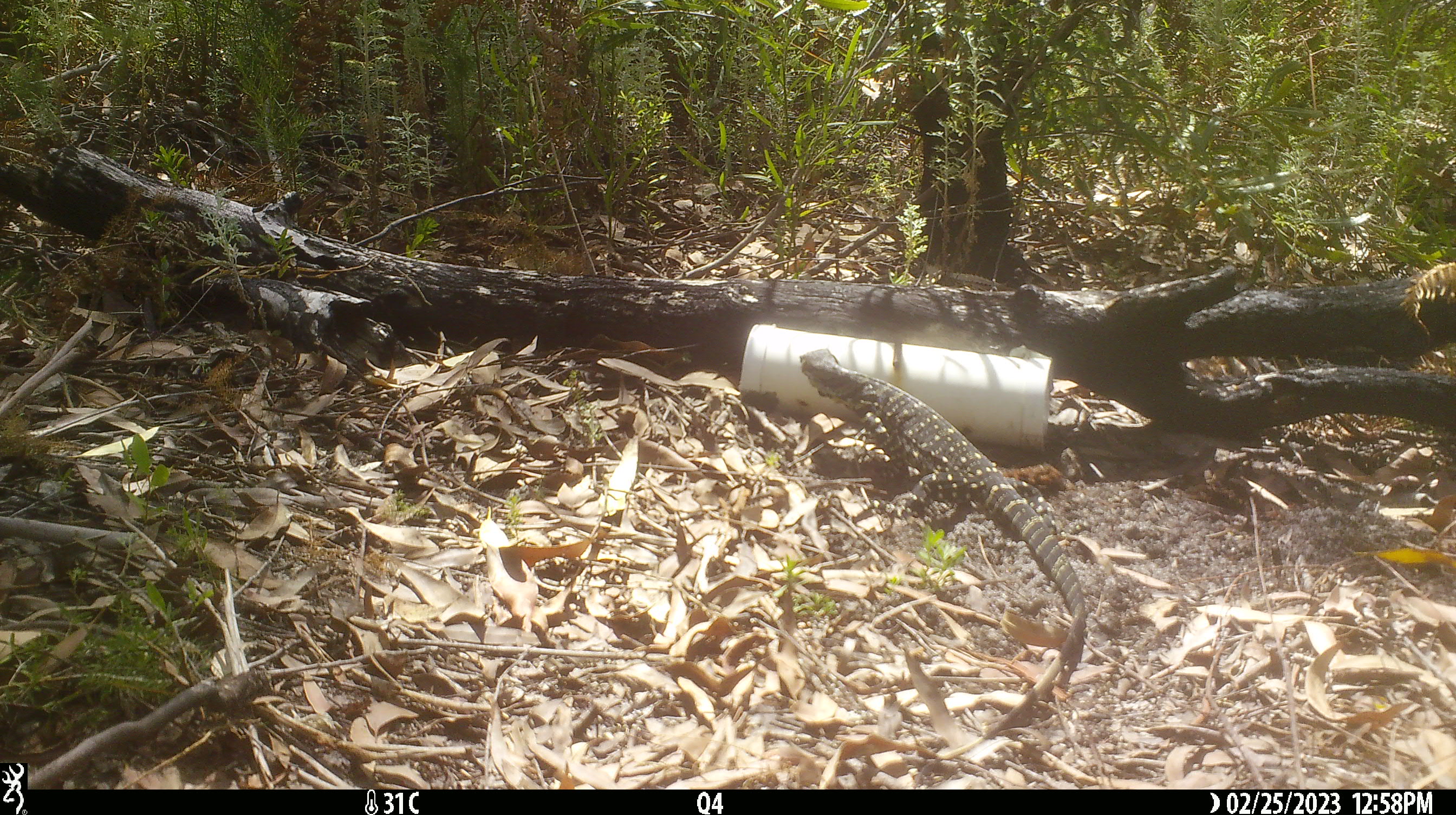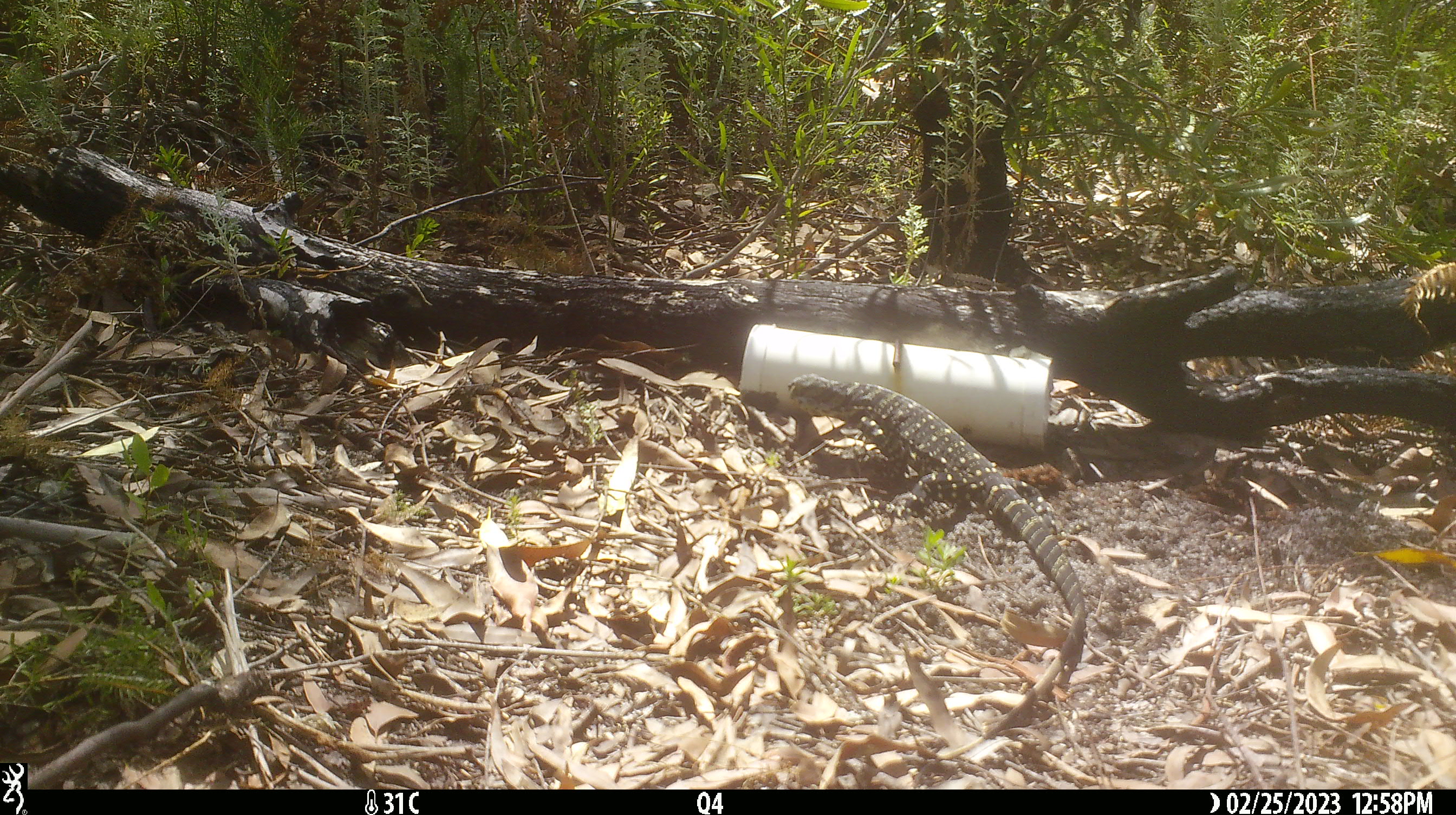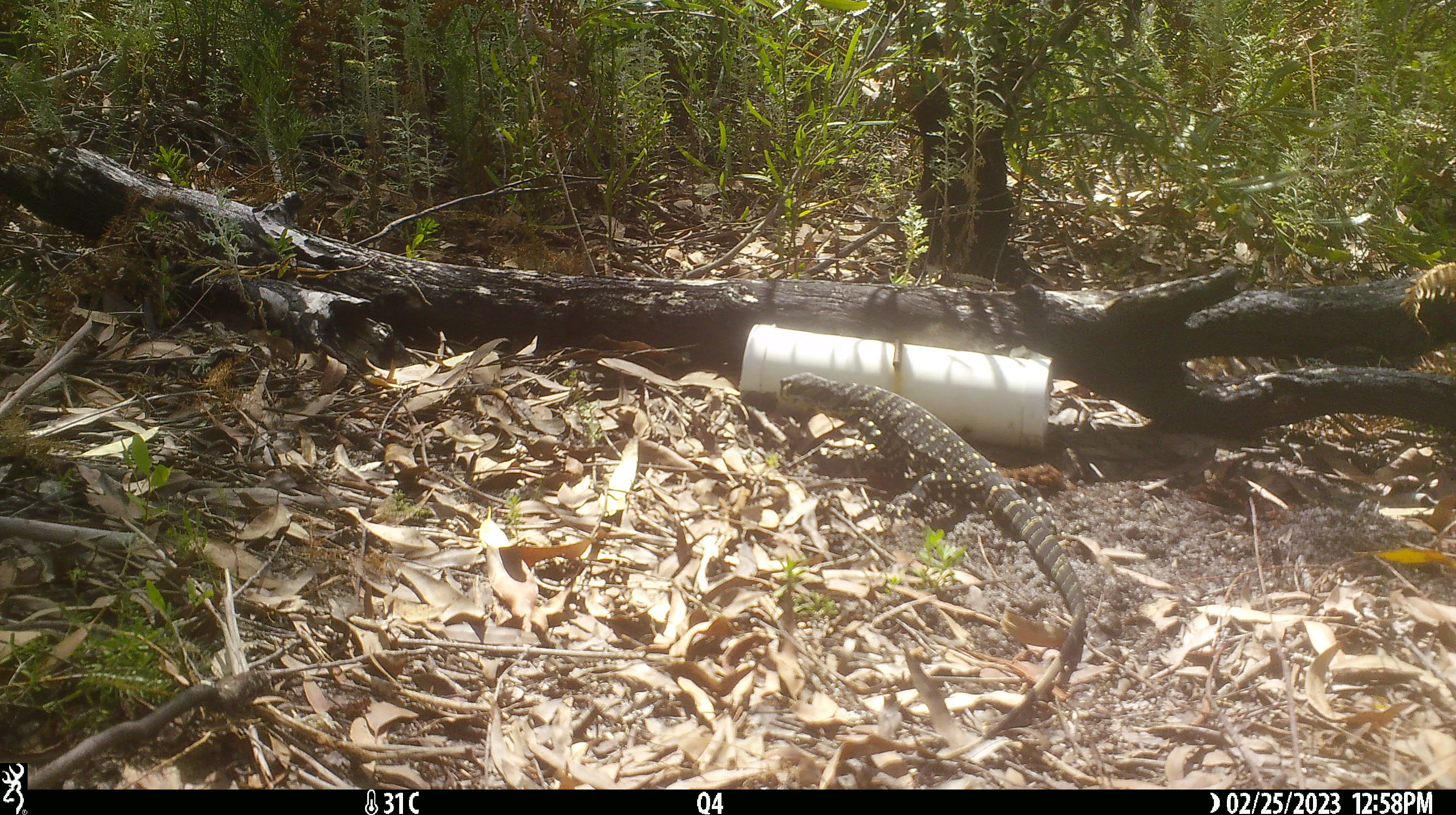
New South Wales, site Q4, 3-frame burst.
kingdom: Animalia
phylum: Chordata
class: Reptilia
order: Squamata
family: Varanidae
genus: Varanus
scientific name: Varanus varius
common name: lace monitor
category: goanna